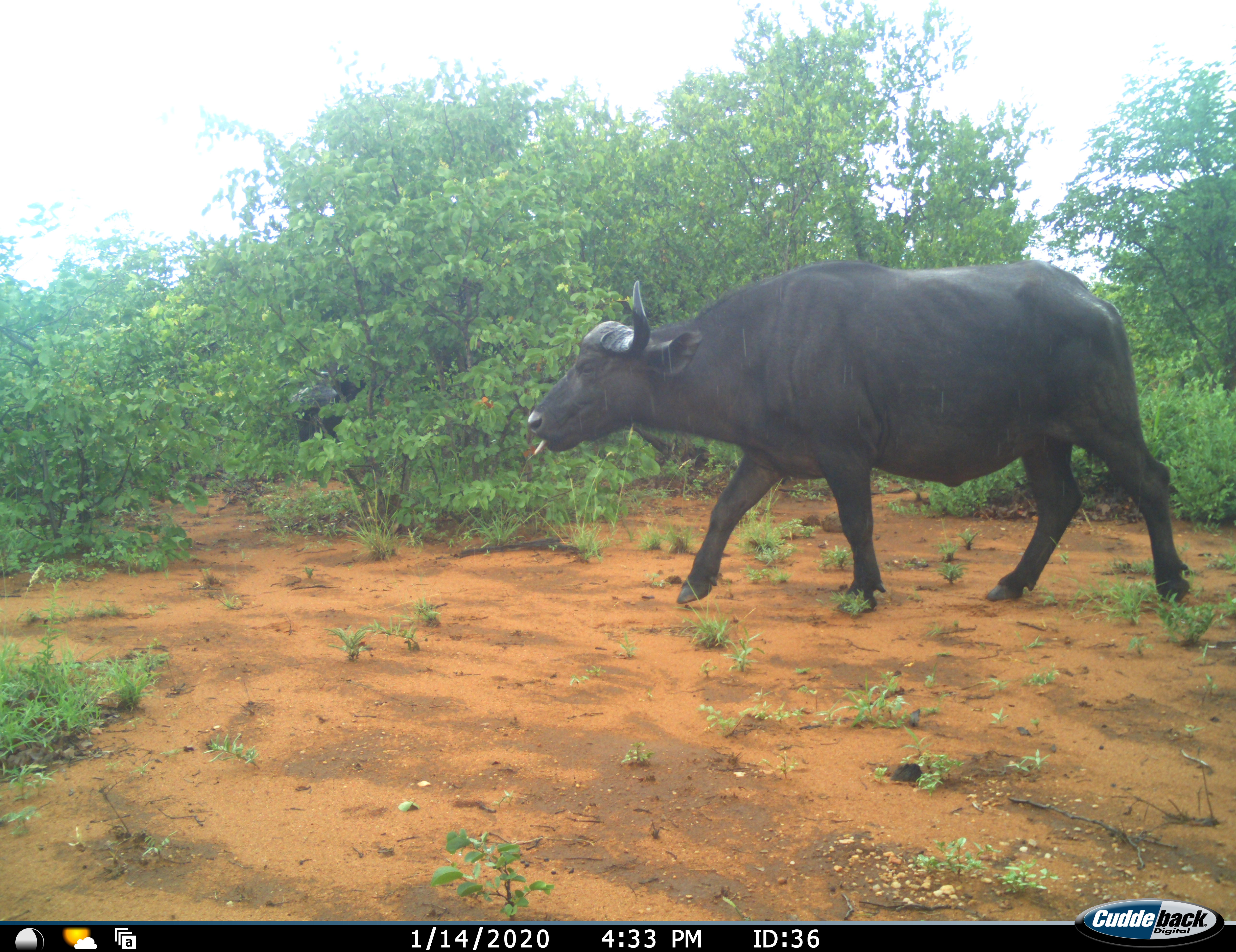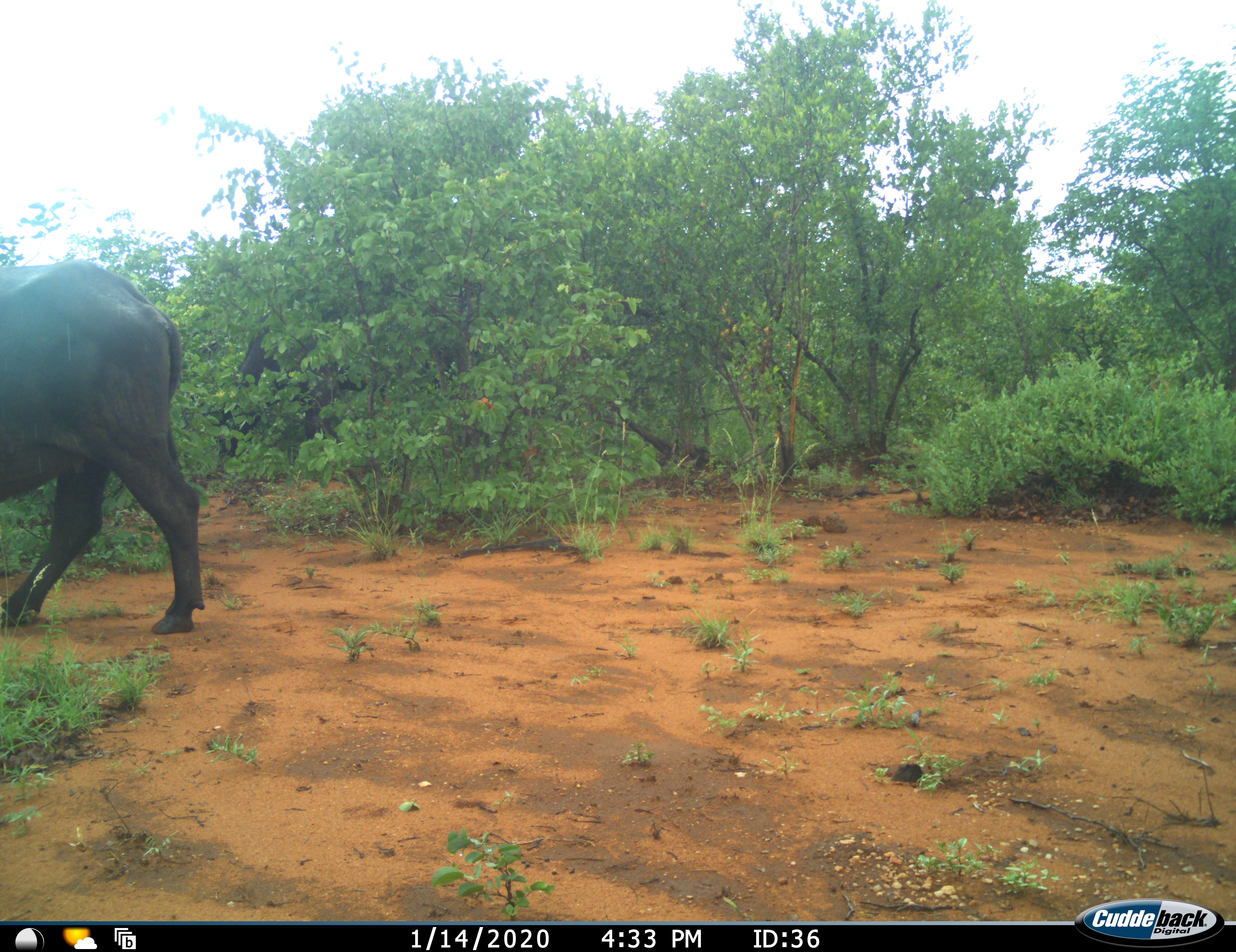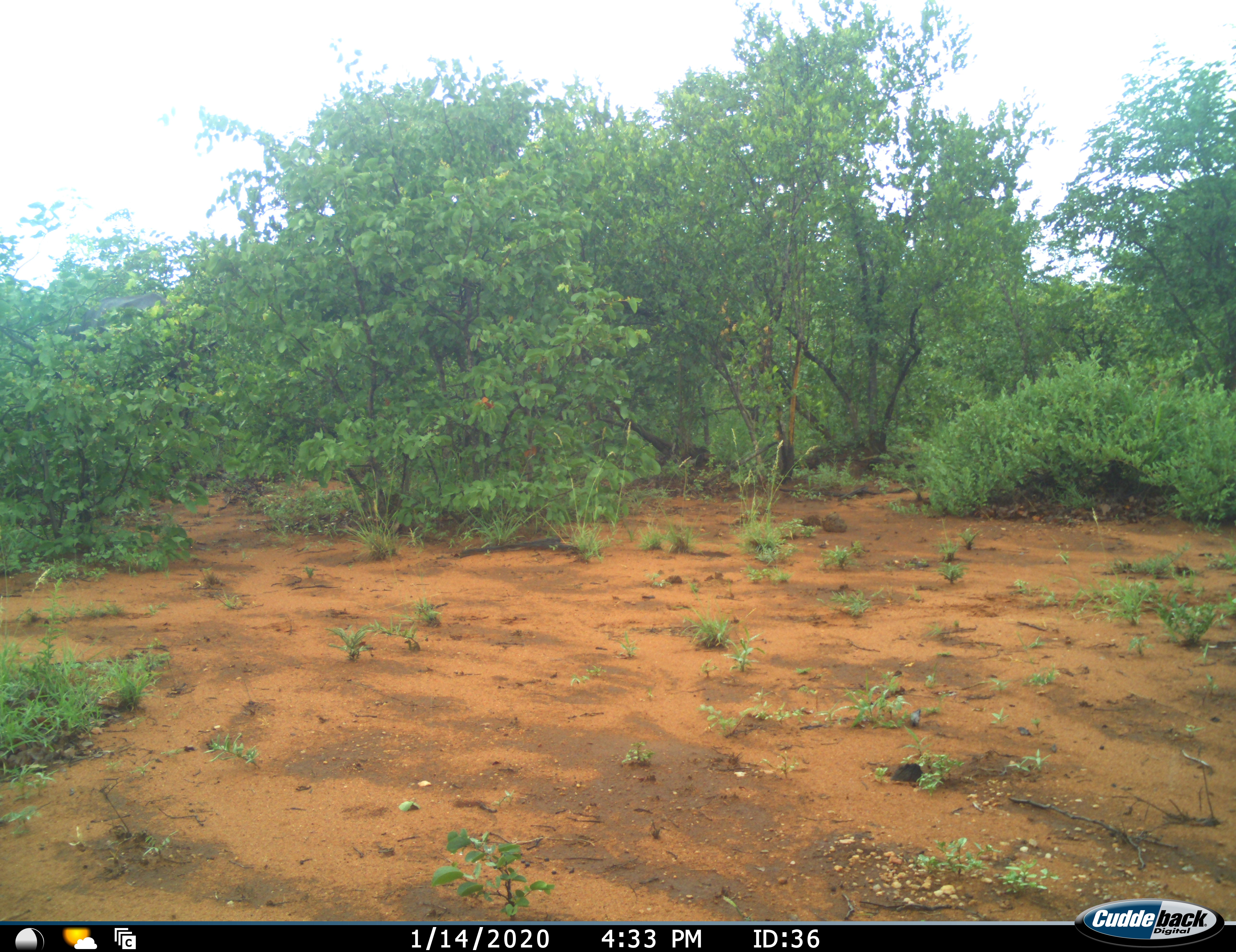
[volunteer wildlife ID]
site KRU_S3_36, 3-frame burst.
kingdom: Animalia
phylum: Chordata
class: Mammalia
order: Artiodactyla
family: Bovidae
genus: Syncerus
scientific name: Syncerus caffer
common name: african buffalo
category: buffalo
Buffalo (african buffalo) (Syncerus caffer), count 2. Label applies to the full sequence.